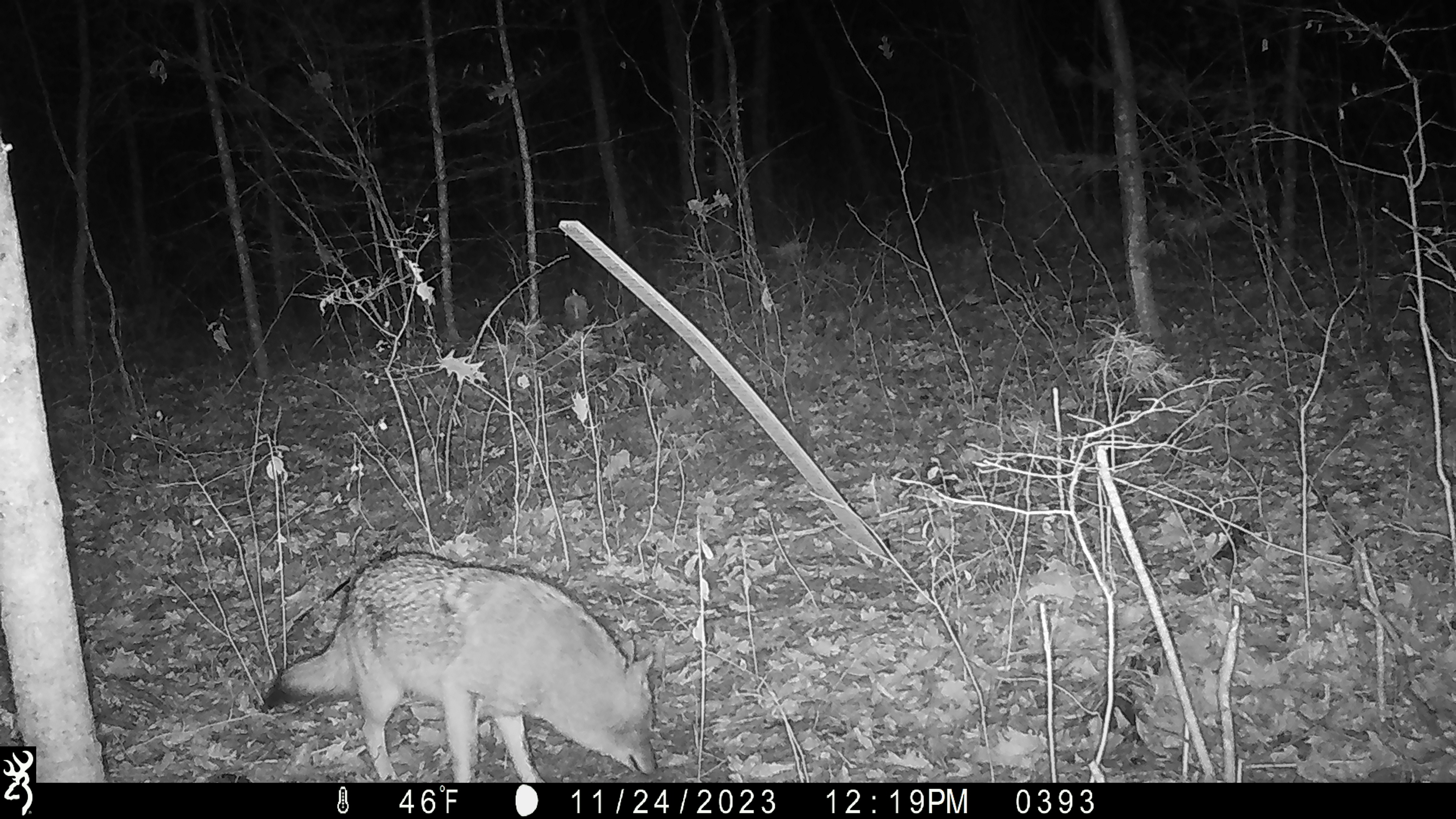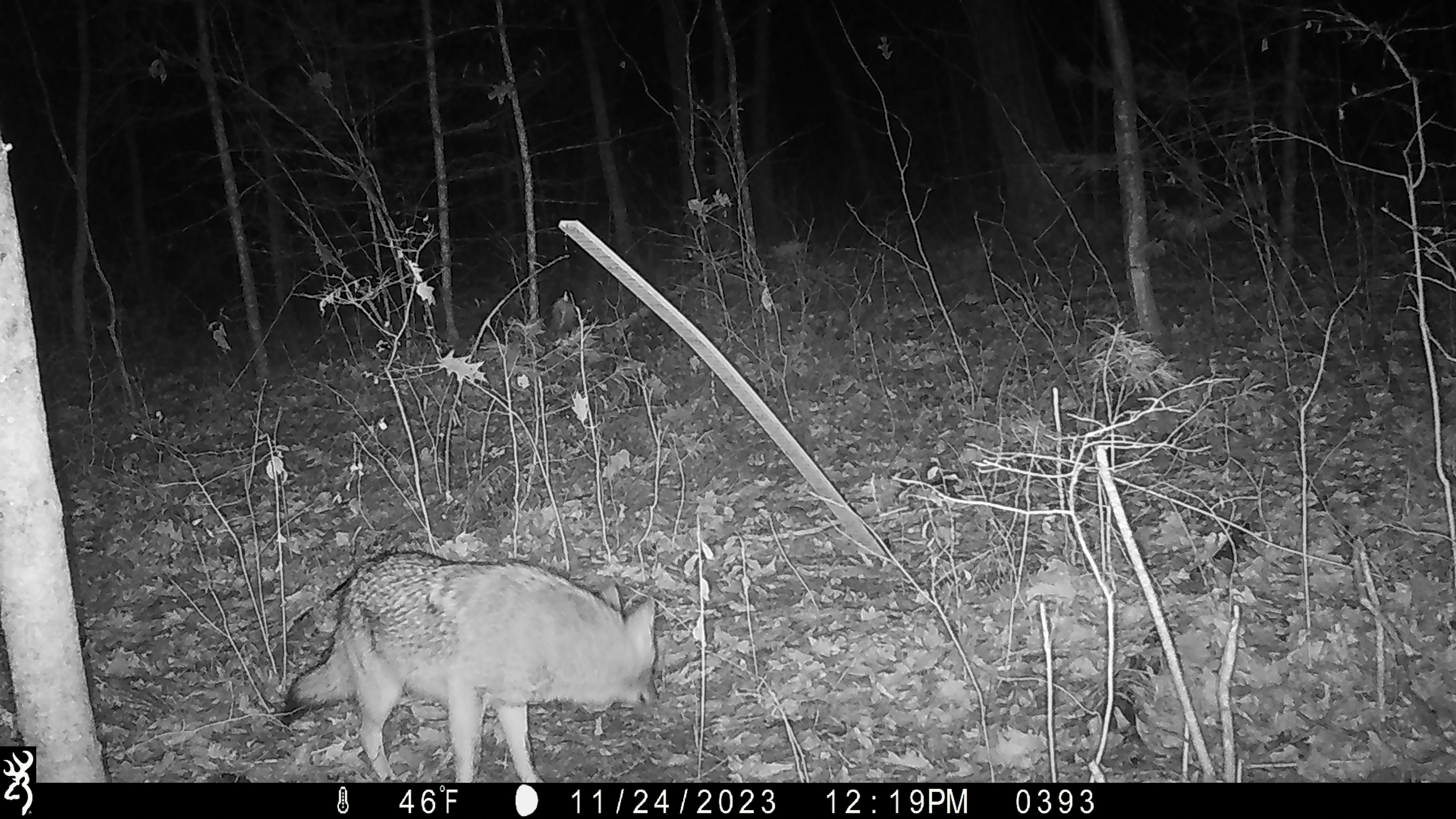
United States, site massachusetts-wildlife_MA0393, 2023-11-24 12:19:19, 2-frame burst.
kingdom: Animalia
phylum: Chordata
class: Mammalia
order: Carnivora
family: Canidae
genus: Canis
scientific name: Canis latrans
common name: coyote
Coyote (Canis latrans).